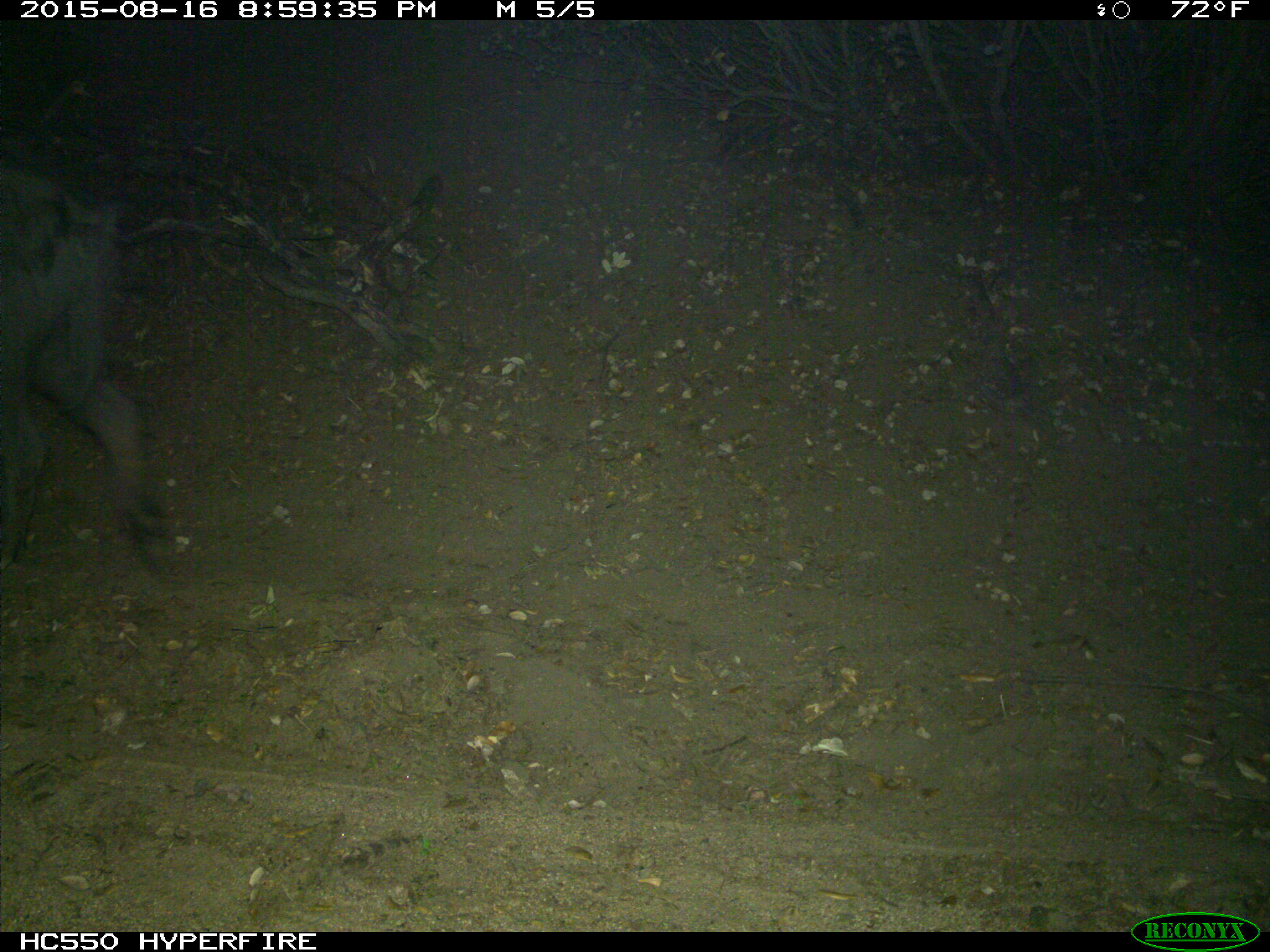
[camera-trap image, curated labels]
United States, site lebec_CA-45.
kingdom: Animalia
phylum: Chordata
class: Mammalia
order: Artiodactyla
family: Suidae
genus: Sus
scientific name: Sus scrofa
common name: wild boar